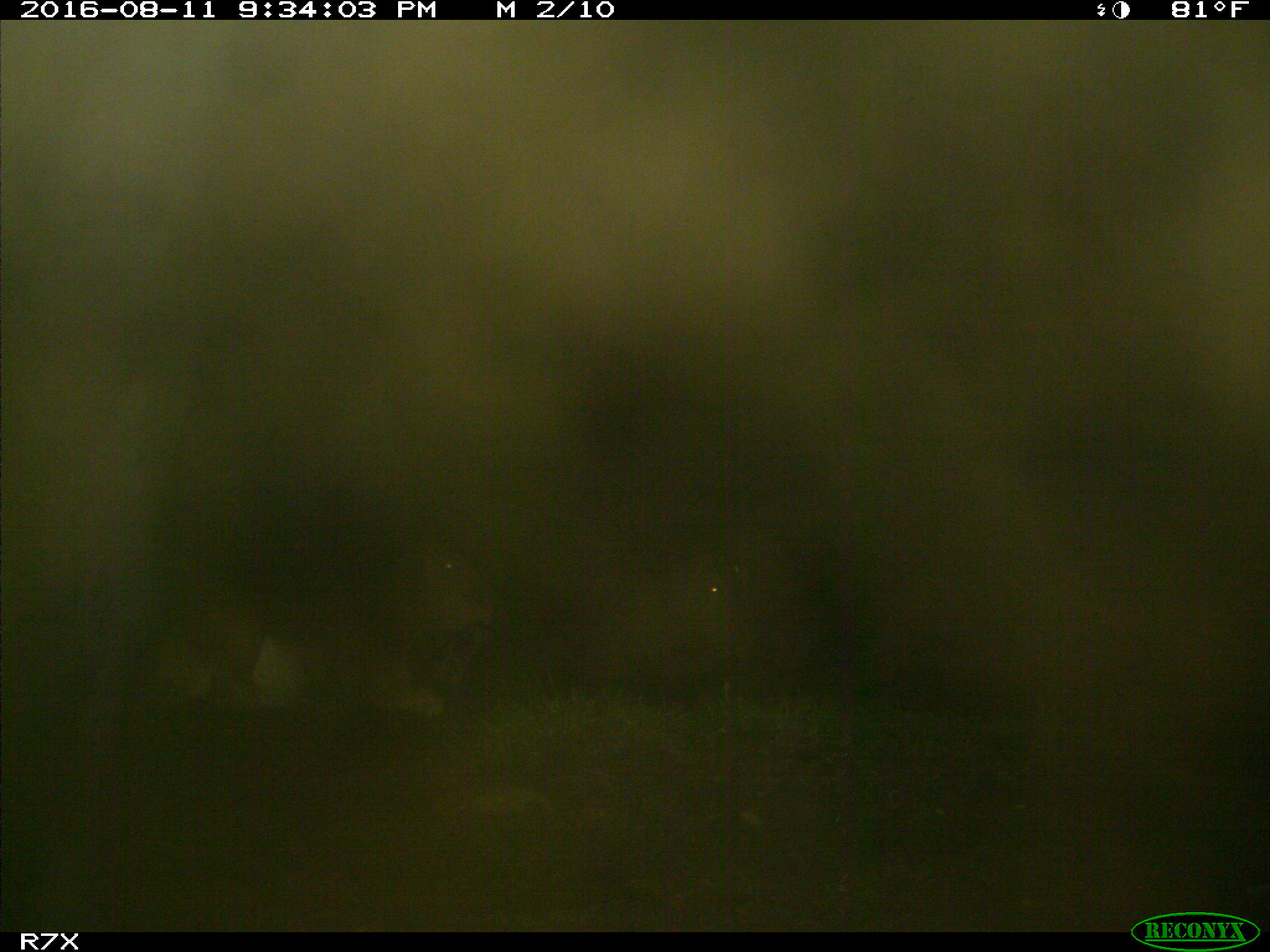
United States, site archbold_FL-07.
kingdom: Animalia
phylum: Chordata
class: Mammalia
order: Artiodactyla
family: Bovidae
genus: Bos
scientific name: Bos taurus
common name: domestic cow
Bos taurus (domestic cow).